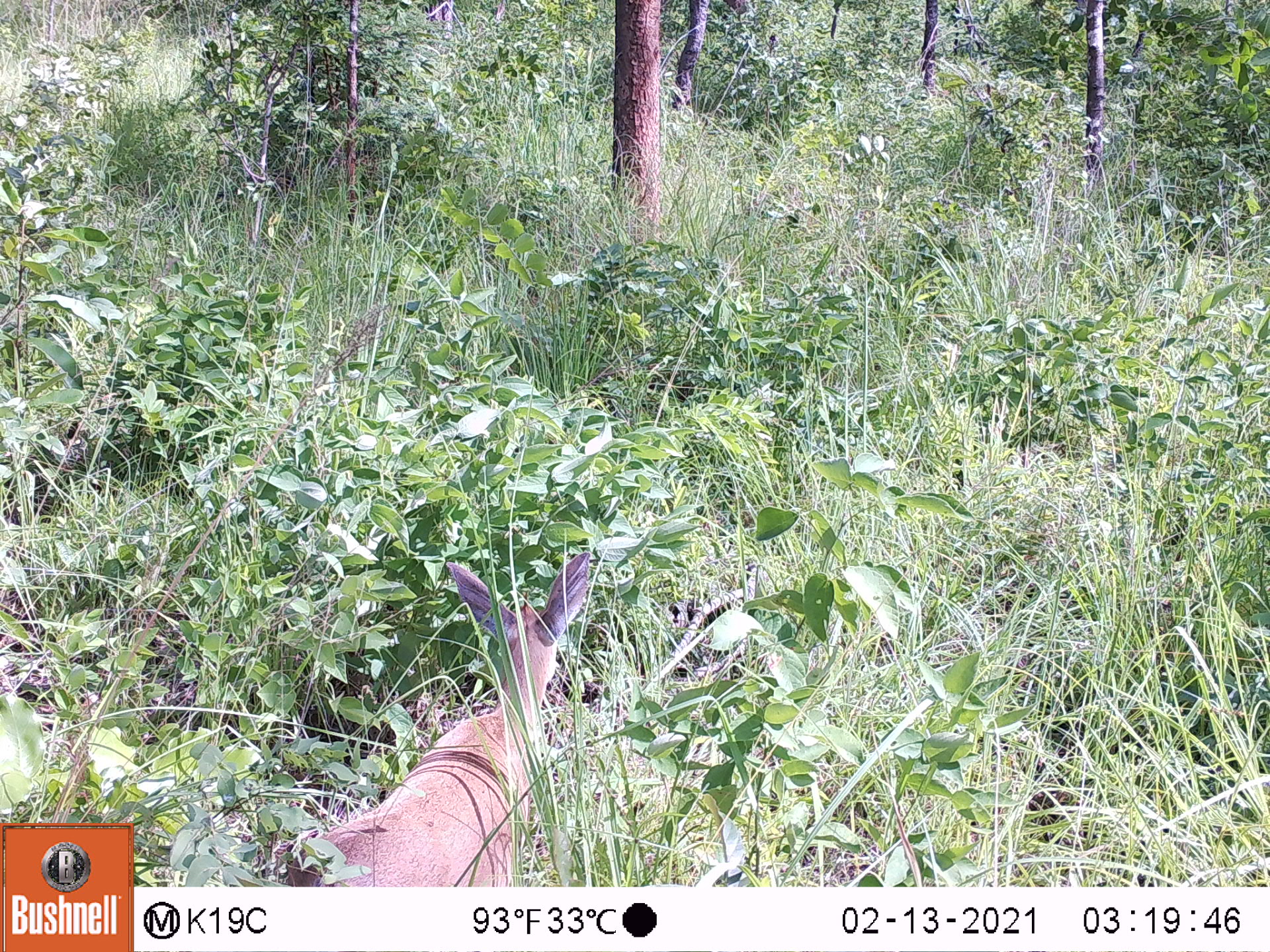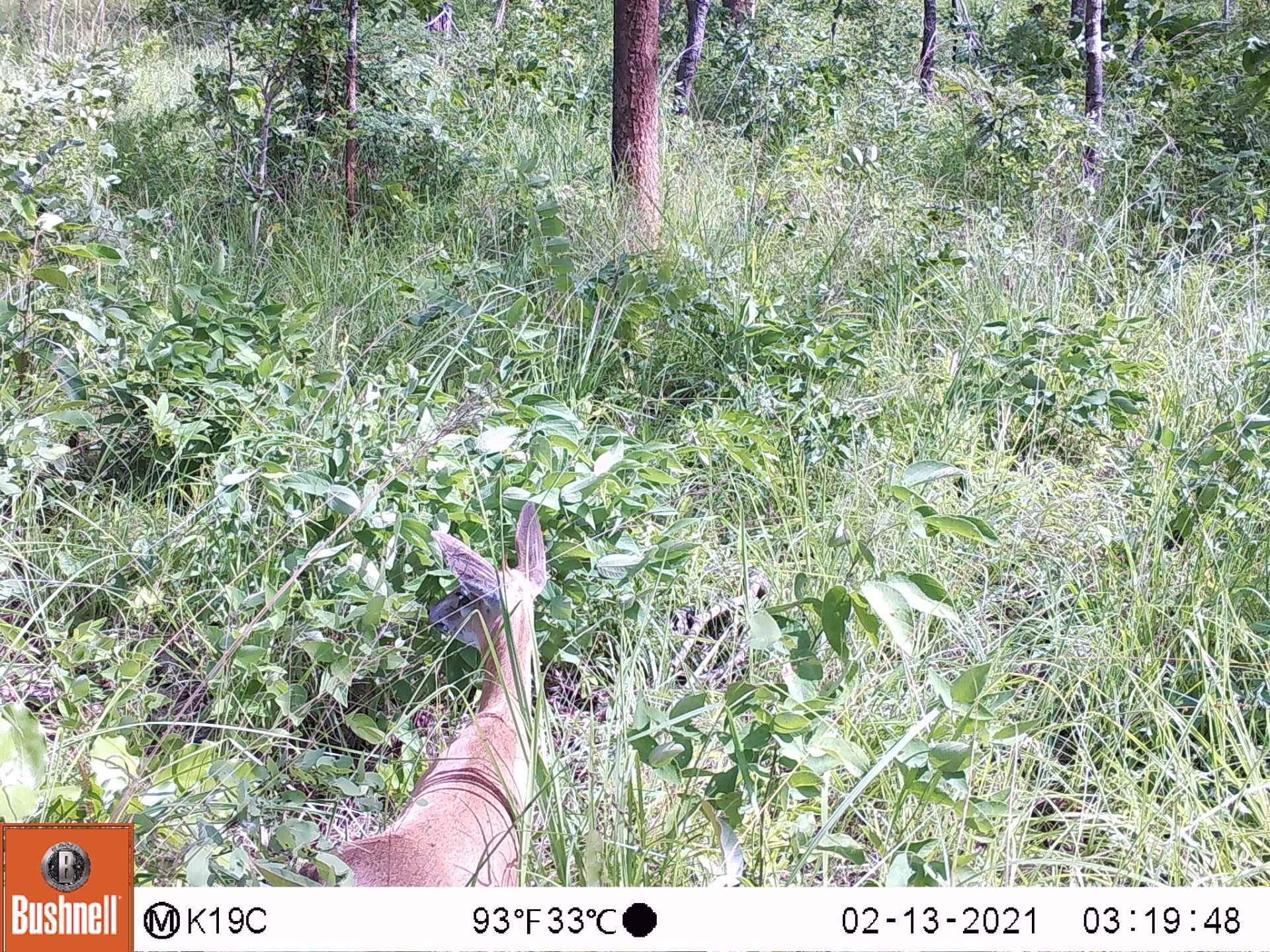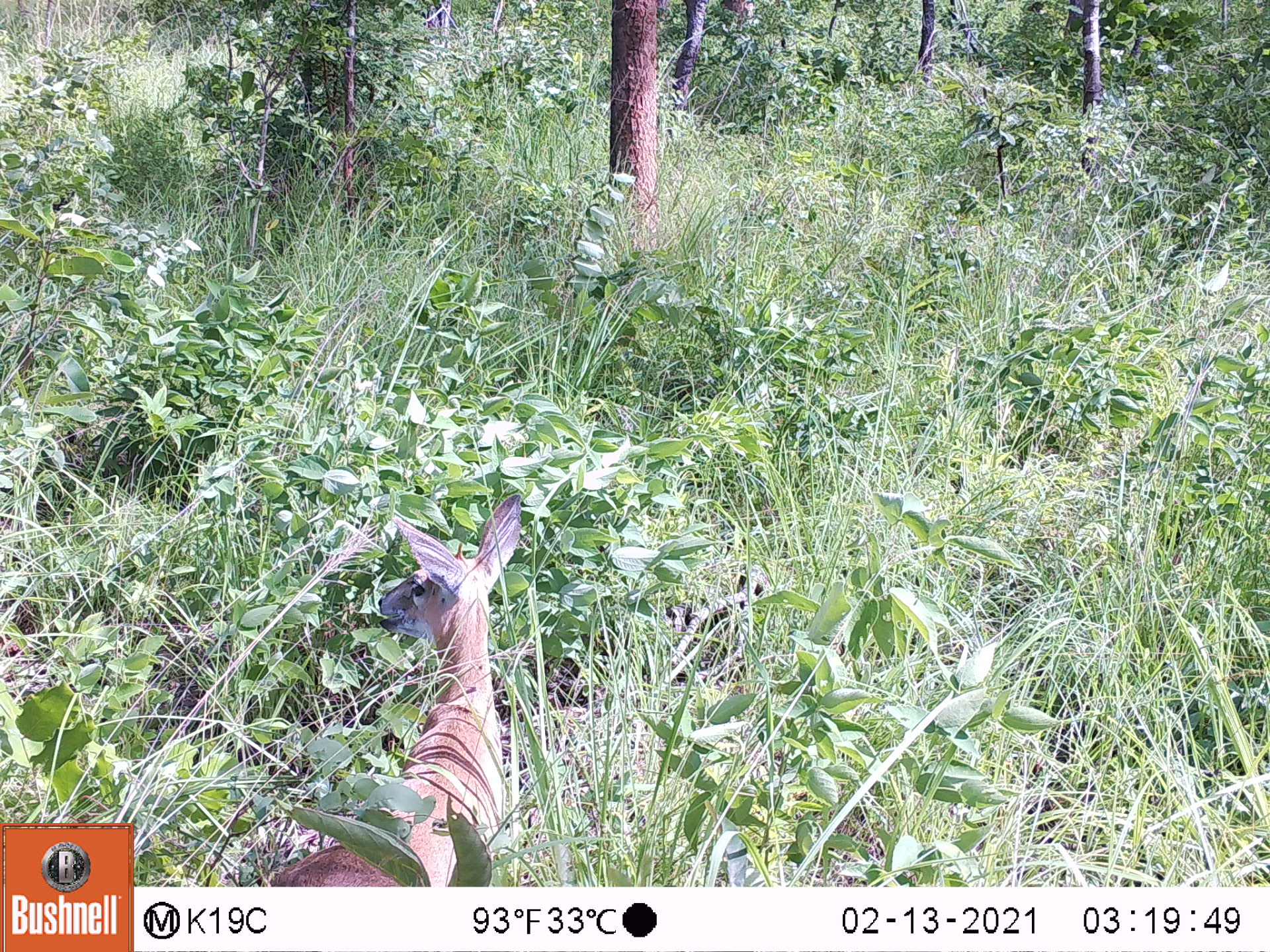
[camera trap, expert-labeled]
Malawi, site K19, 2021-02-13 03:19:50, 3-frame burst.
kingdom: Animalia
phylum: Chordata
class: Mammalia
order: Artiodactyla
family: Bovidae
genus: Sylvicapra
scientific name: Sylvicapra grimmia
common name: common duiker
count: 1